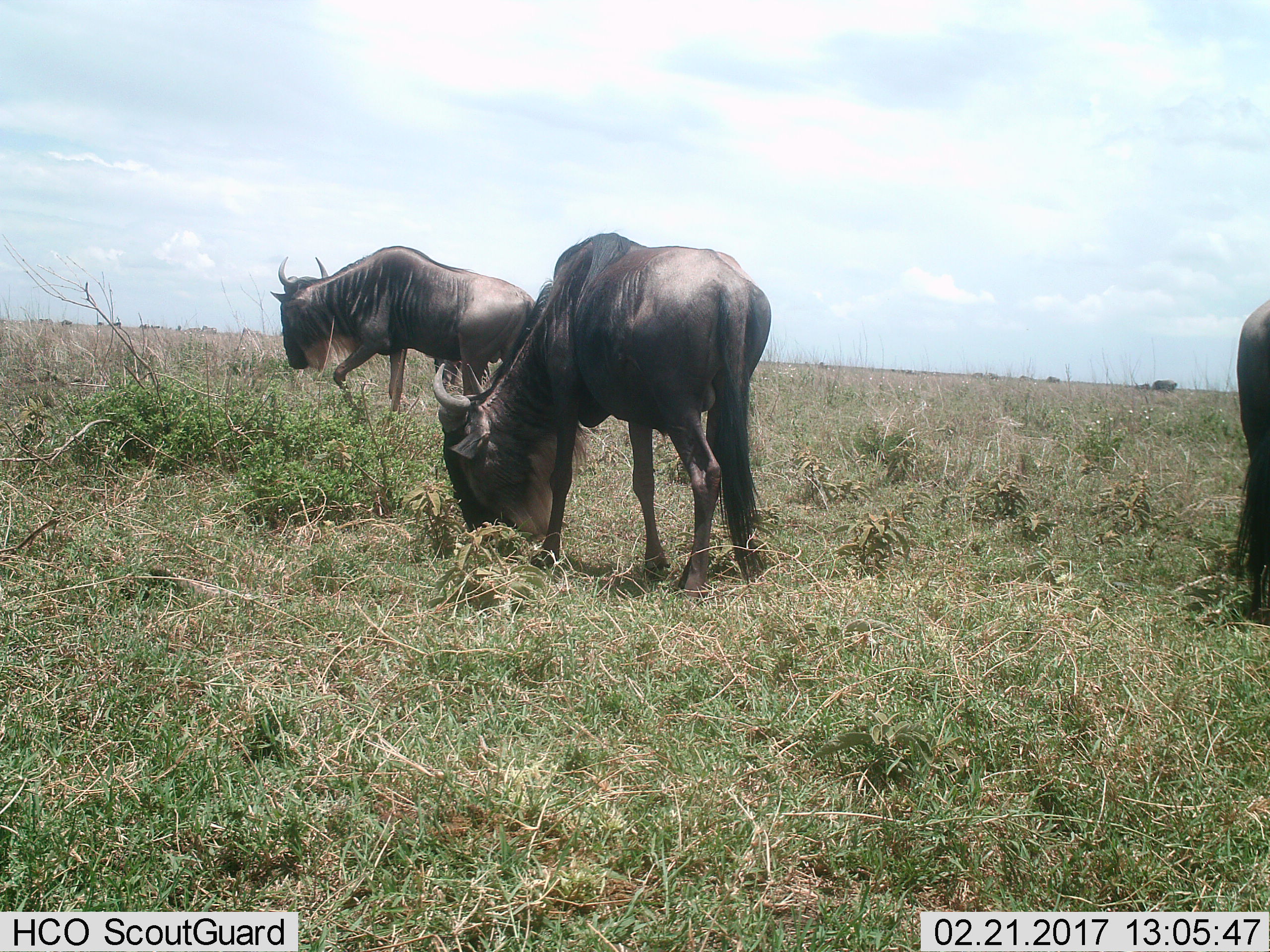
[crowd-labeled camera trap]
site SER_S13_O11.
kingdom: Animalia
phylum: Chordata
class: Mammalia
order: Artiodactyla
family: Bovidae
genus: Connochaetes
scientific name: Connochaetes taurinus taurinus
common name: blue wildebeest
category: wildebeestblue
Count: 3.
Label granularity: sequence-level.